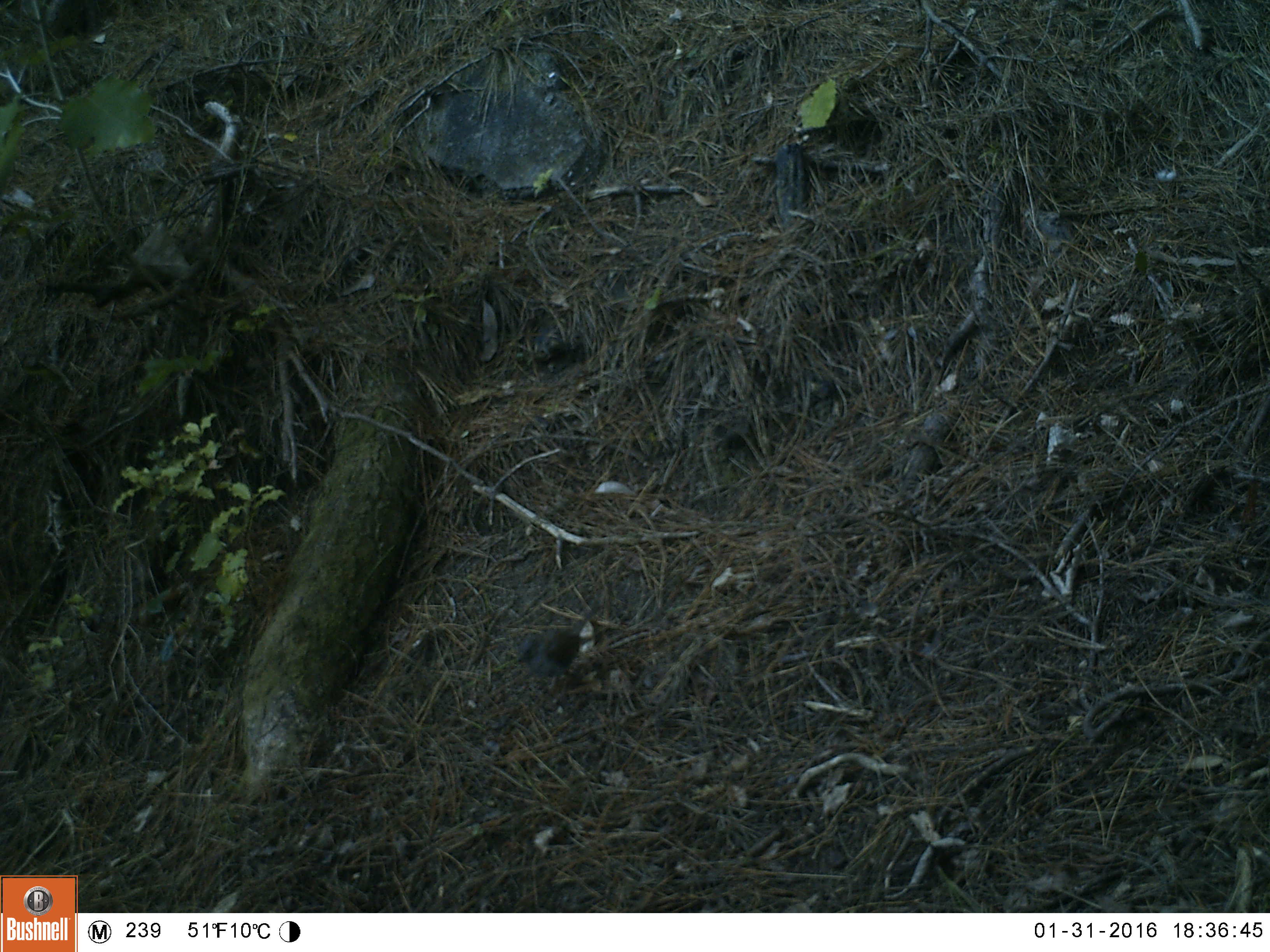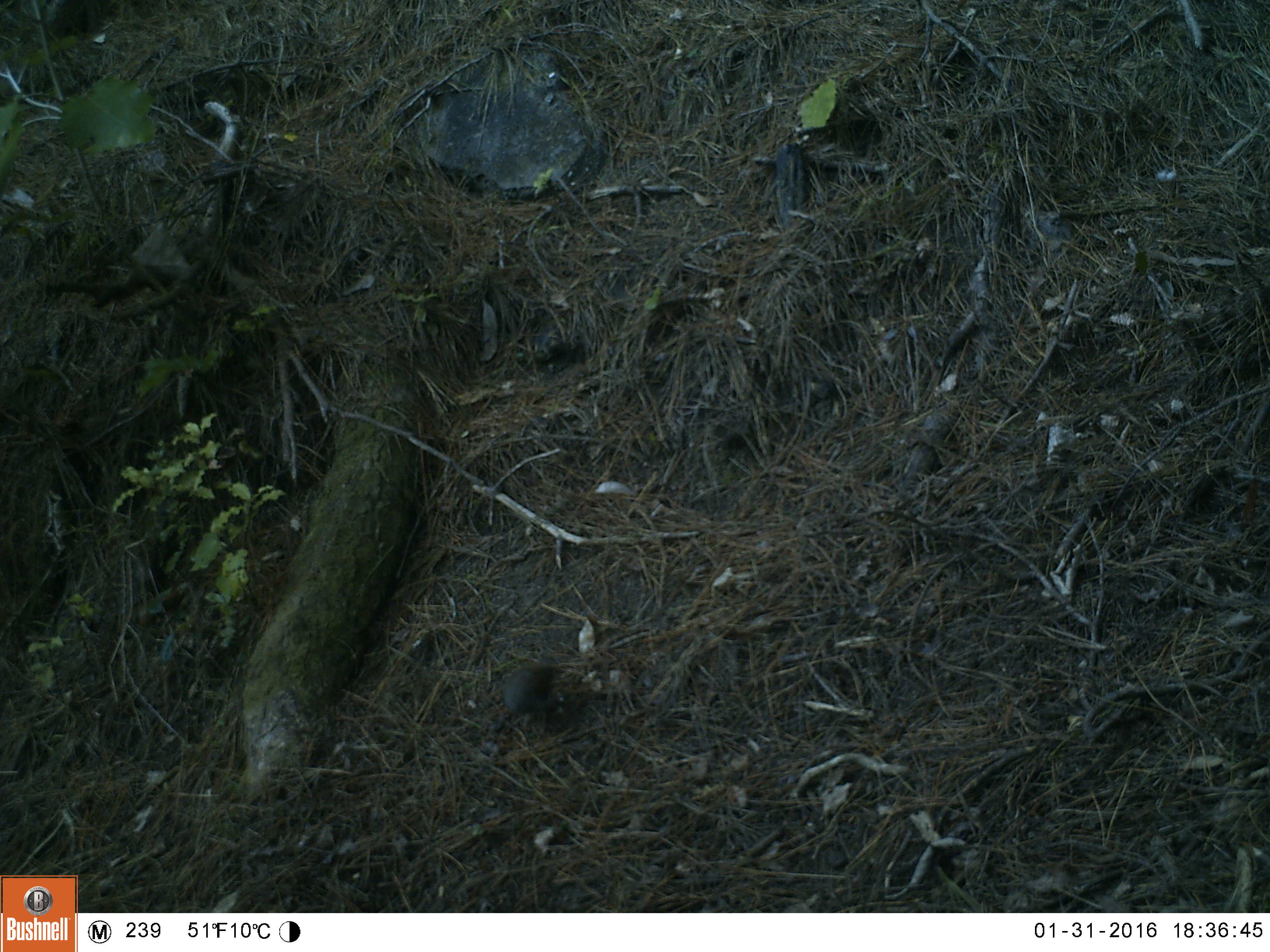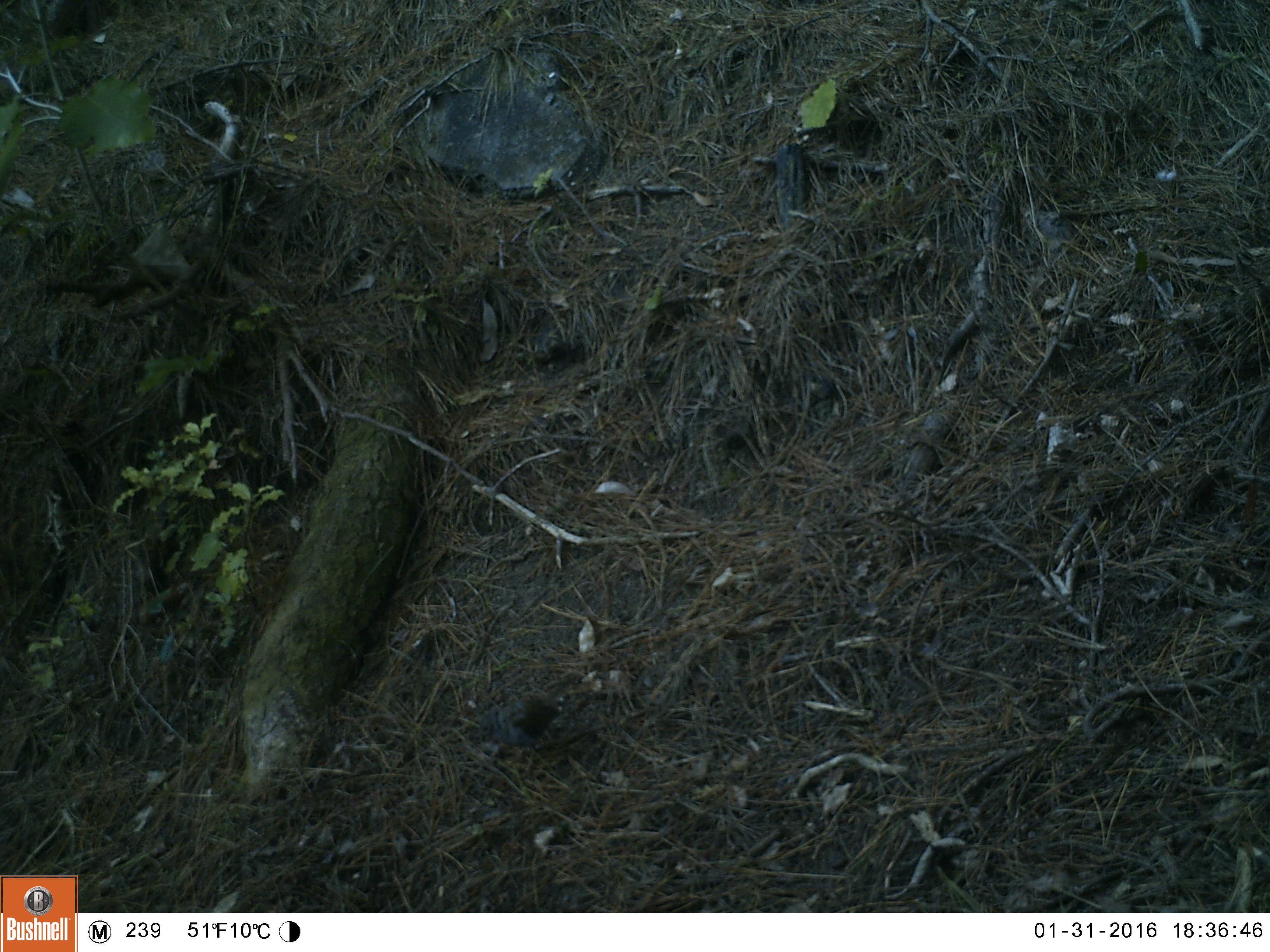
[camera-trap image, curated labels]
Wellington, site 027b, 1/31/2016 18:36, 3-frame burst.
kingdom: Animalia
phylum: Chordata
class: Aves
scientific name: Aves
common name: bird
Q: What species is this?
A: Bird (Aves).